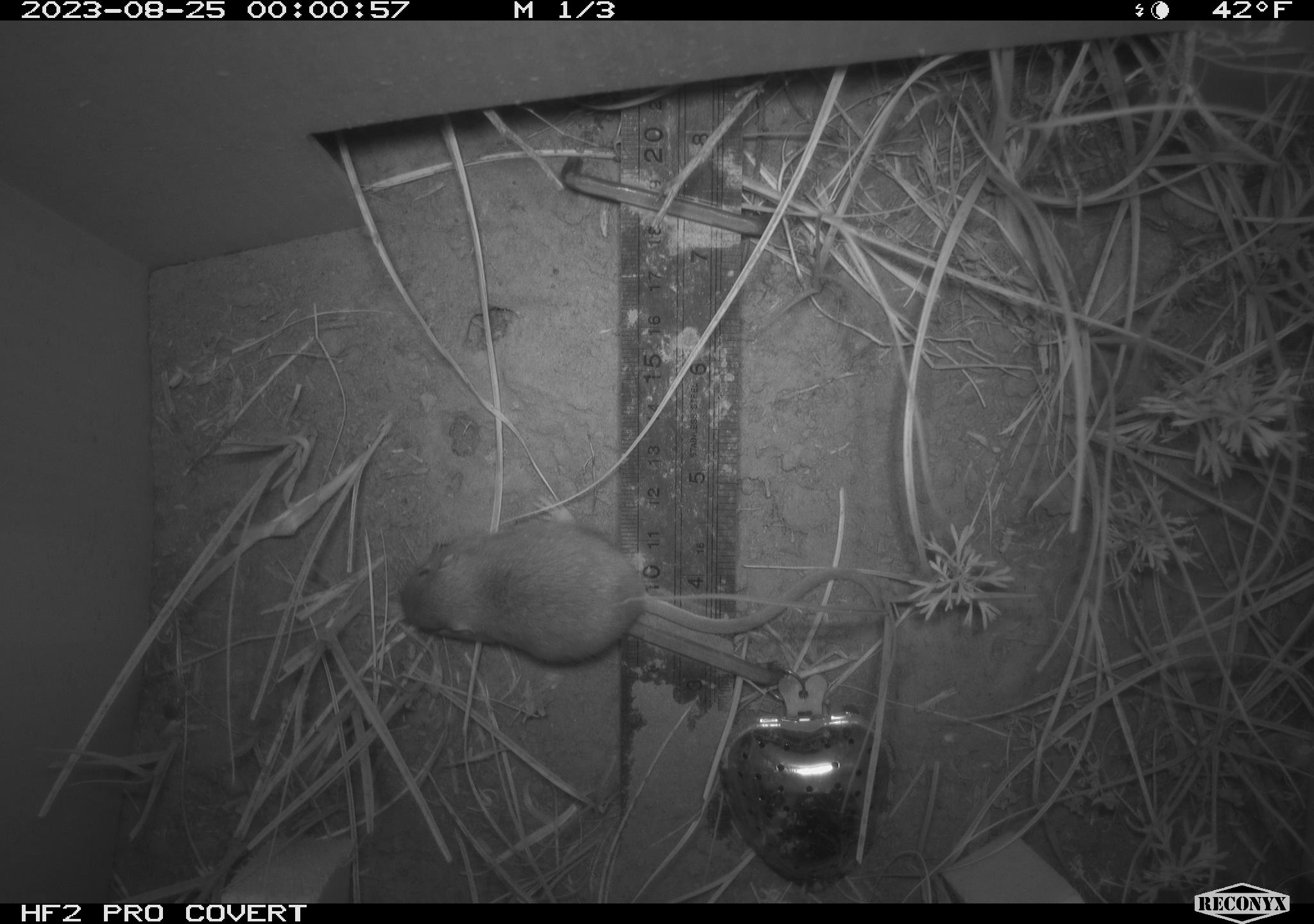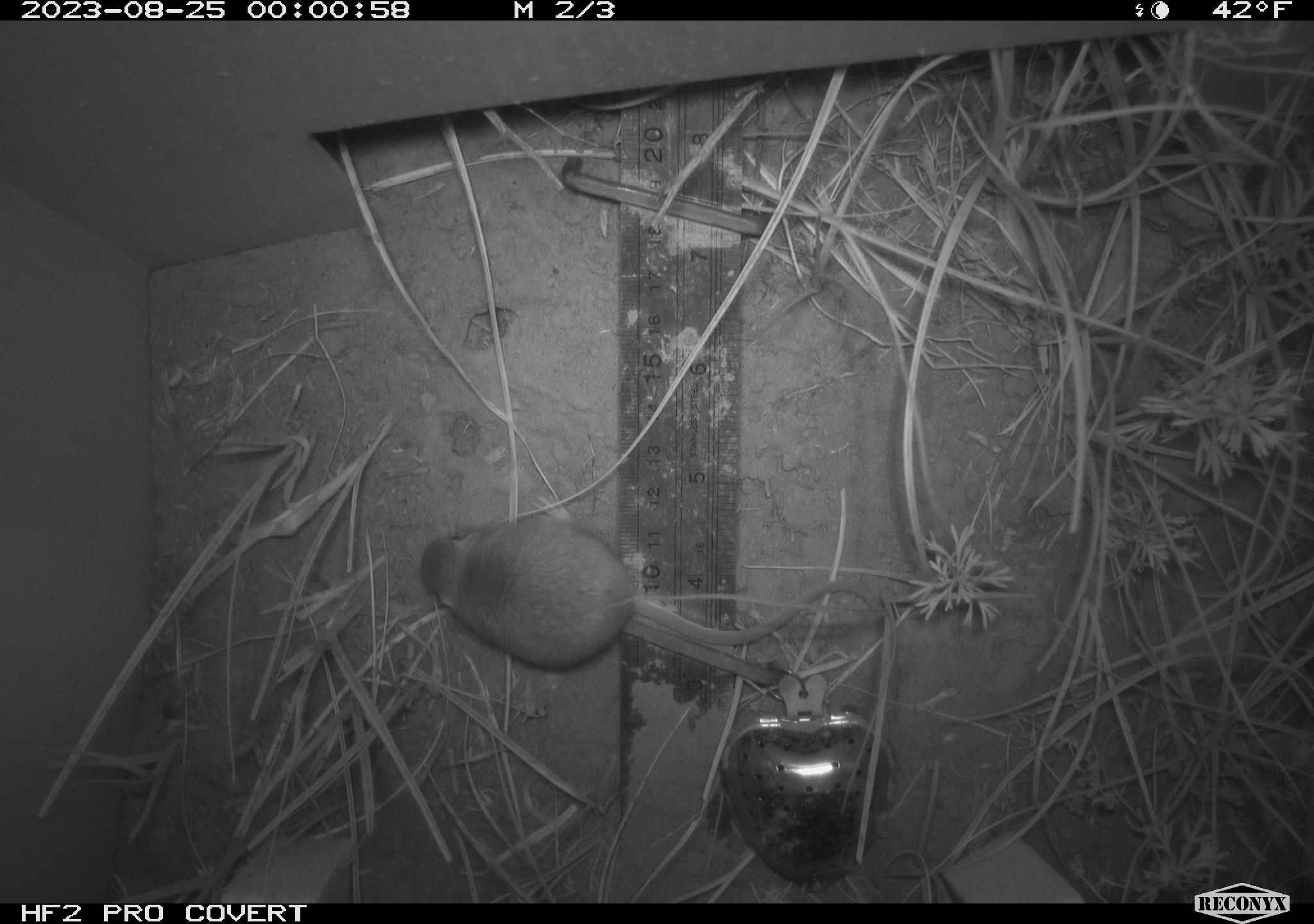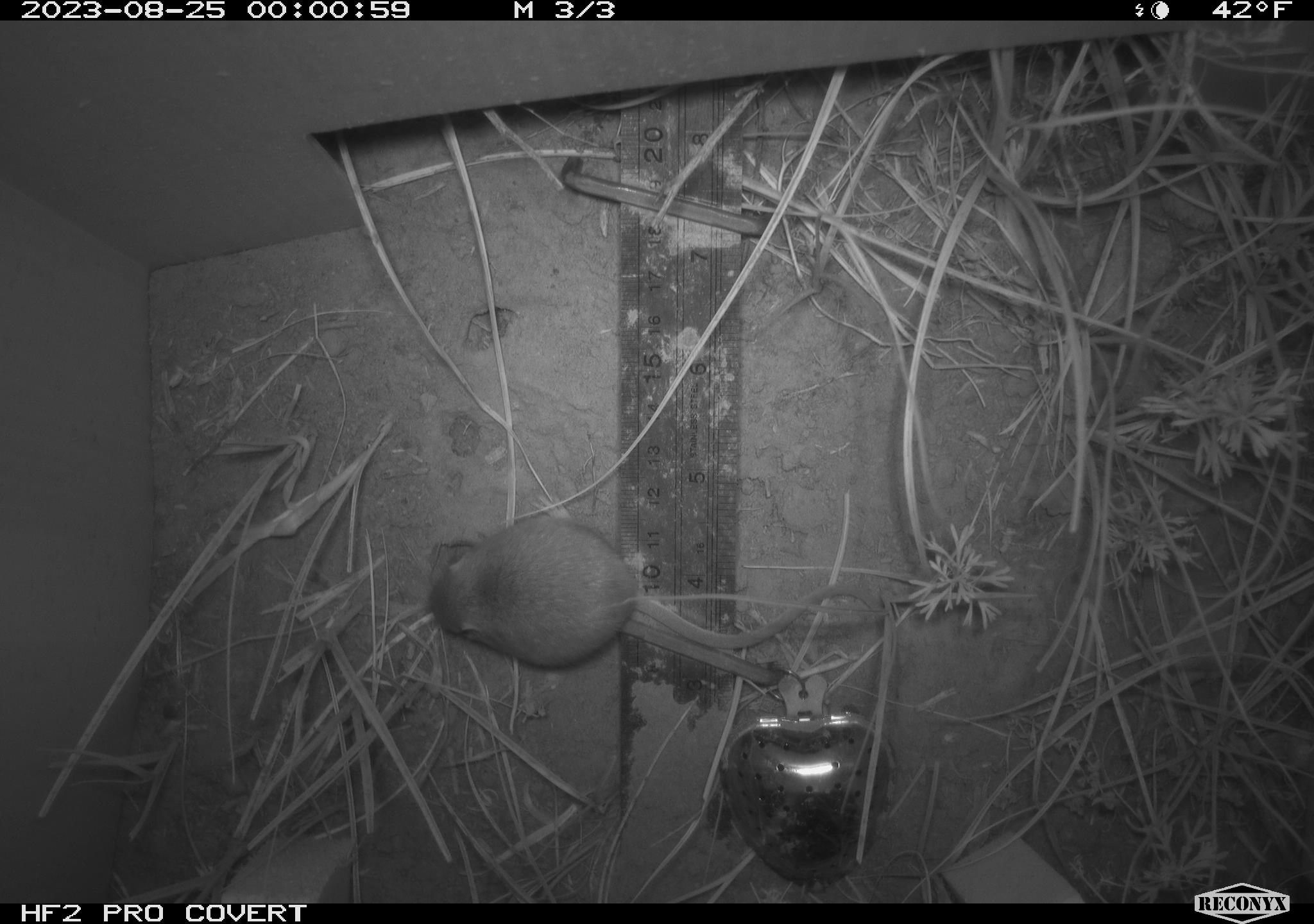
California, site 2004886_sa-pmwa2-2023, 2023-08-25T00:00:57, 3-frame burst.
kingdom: Animalia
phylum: Chordata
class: Mammalia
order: Rodentia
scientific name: Rodentia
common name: mouse species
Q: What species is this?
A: Mouse species (Rodentia).